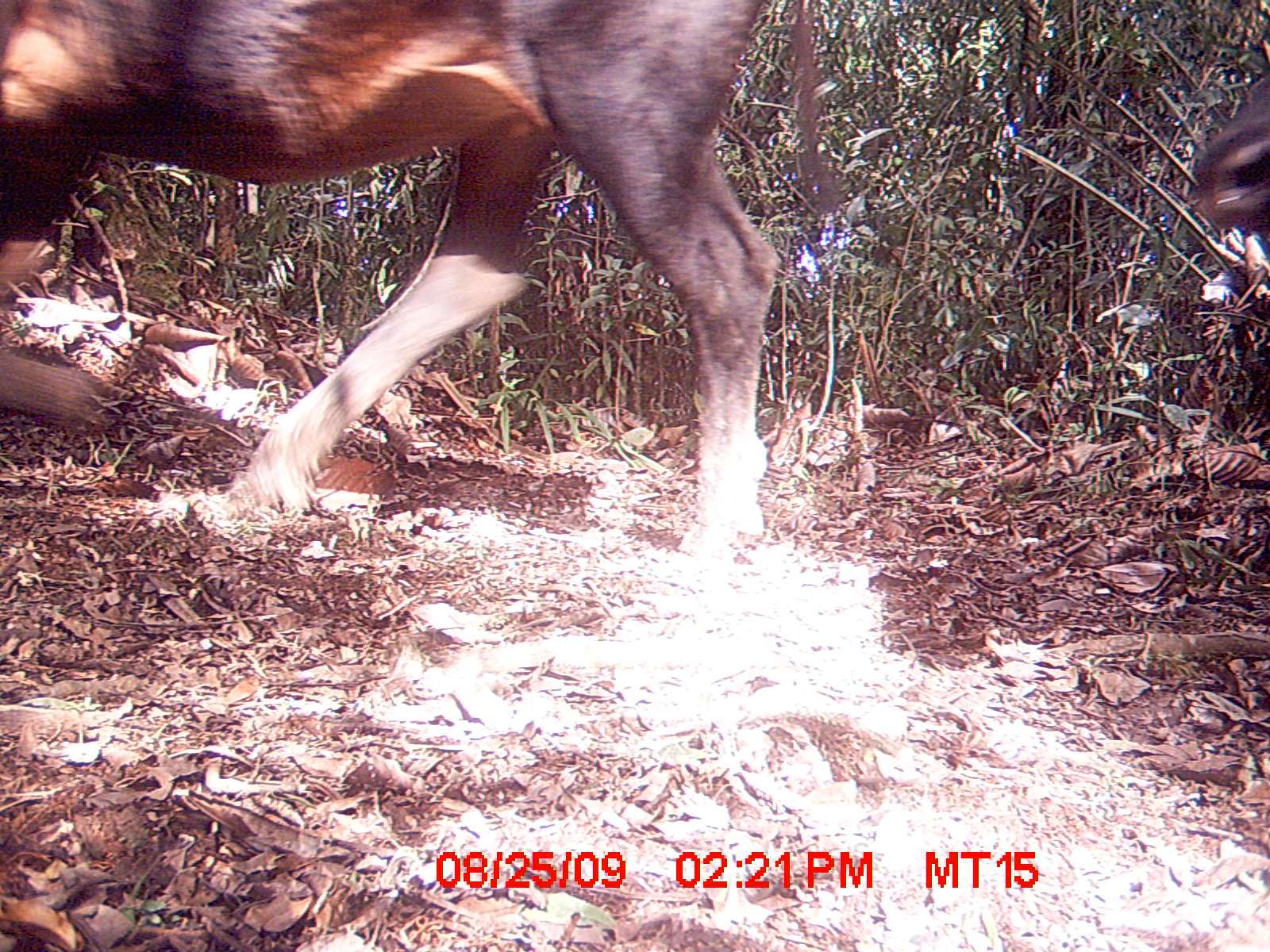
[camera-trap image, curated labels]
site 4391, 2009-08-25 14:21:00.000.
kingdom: Animalia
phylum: Chordata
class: Mammalia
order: Artiodactyla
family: Bovidae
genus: Bos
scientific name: Bos taurus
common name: domestic cattle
Bos taurus (domestic cattle), count 2.